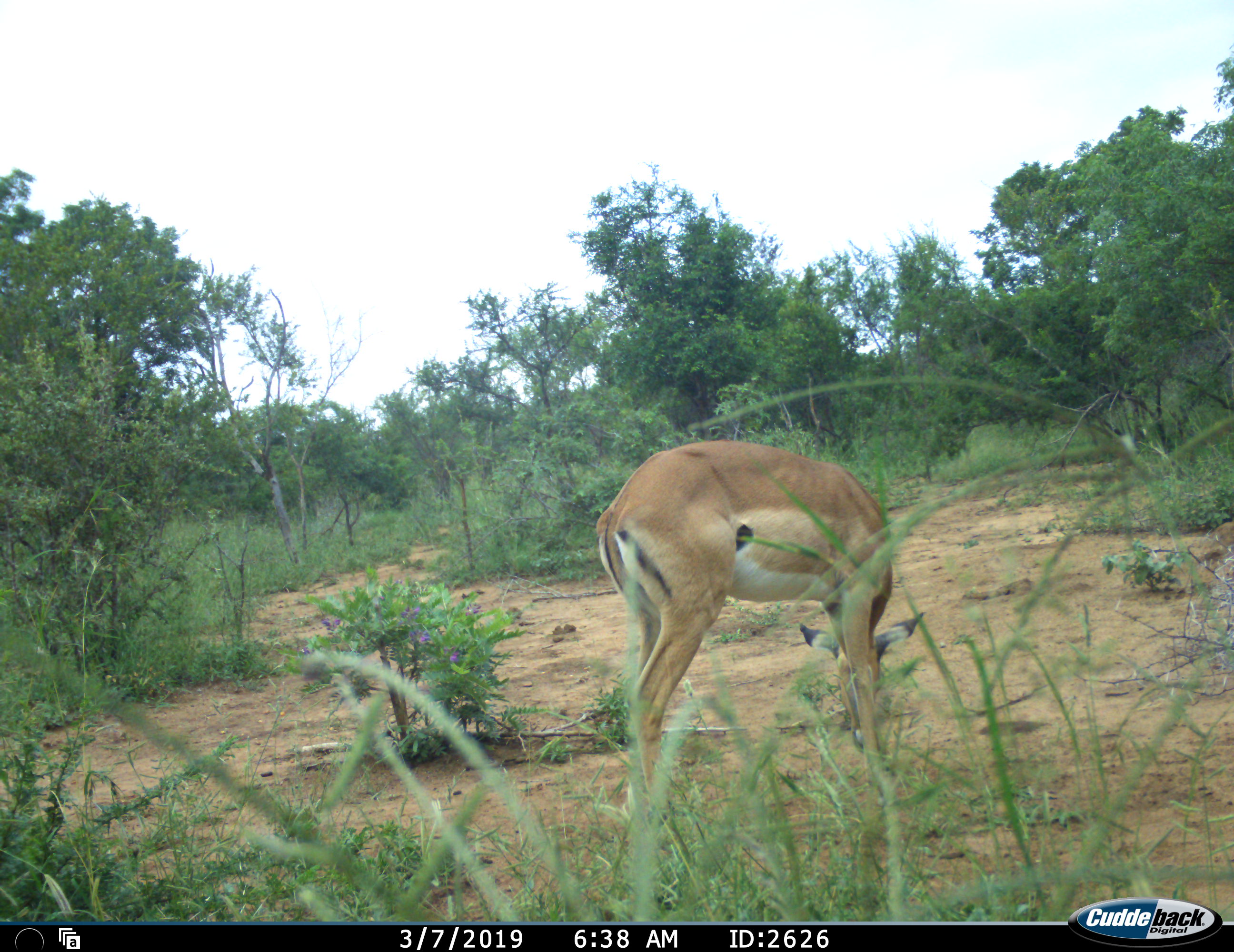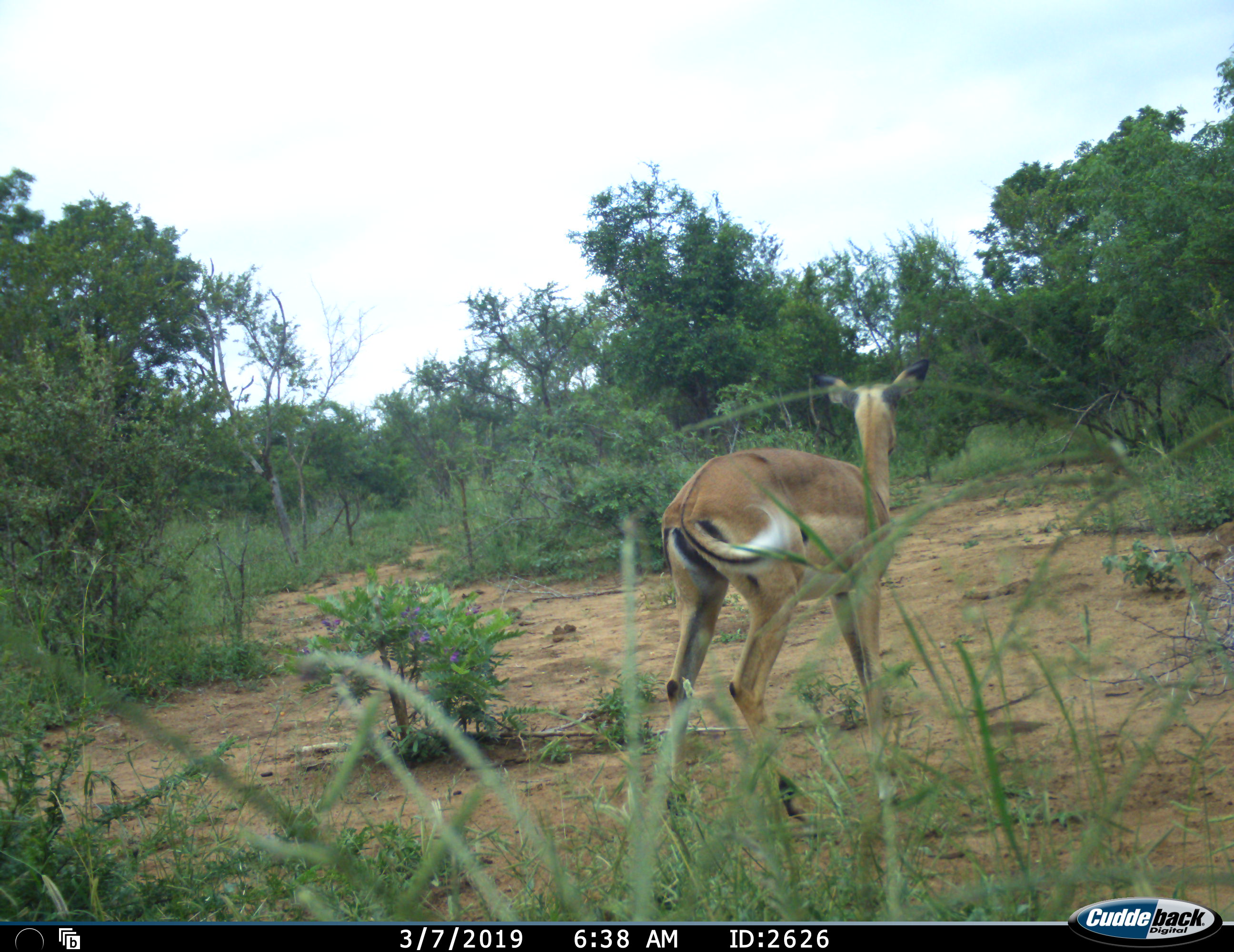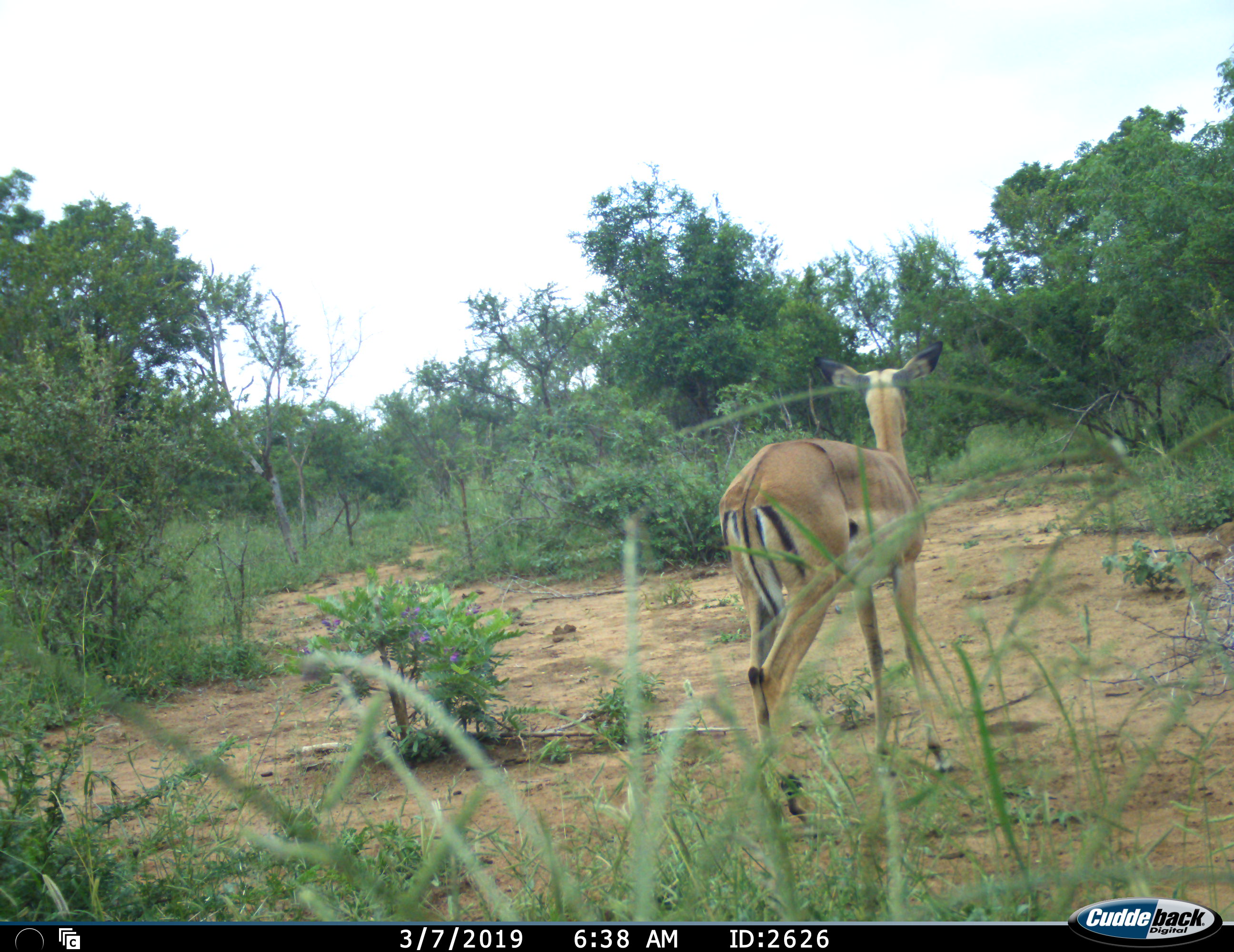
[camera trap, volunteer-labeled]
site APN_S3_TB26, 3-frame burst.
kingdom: Animalia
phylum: Chordata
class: Mammalia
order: Artiodactyla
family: Bovidae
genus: Aepyceros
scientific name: Aepyceros melampus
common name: impala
Impala (Aepyceros melampus), count 1. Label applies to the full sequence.